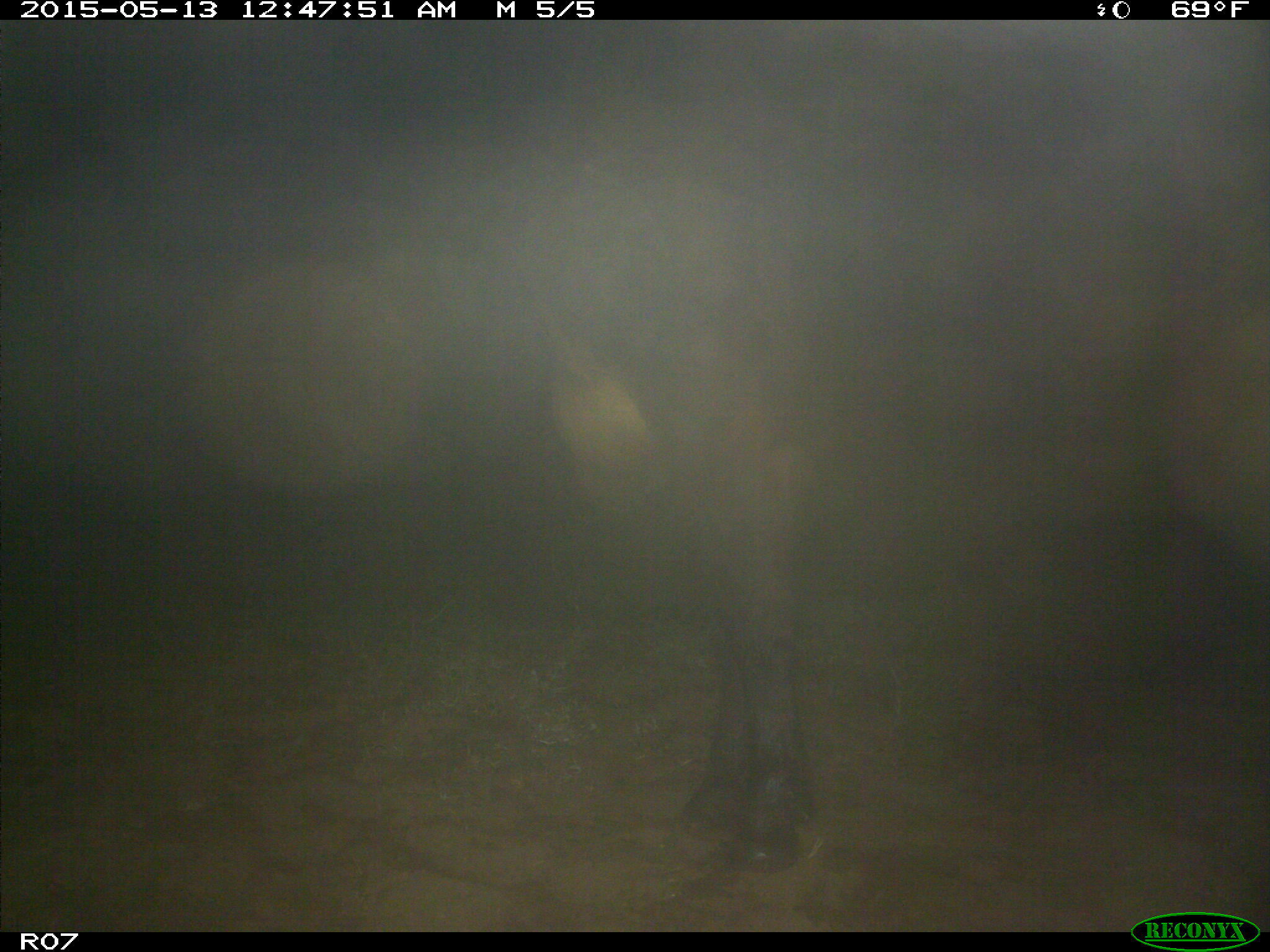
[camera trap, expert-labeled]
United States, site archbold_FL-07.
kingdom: Animalia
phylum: Chordata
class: Mammalia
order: Artiodactyla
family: Bovidae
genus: Bos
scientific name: Bos taurus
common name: domestic cow